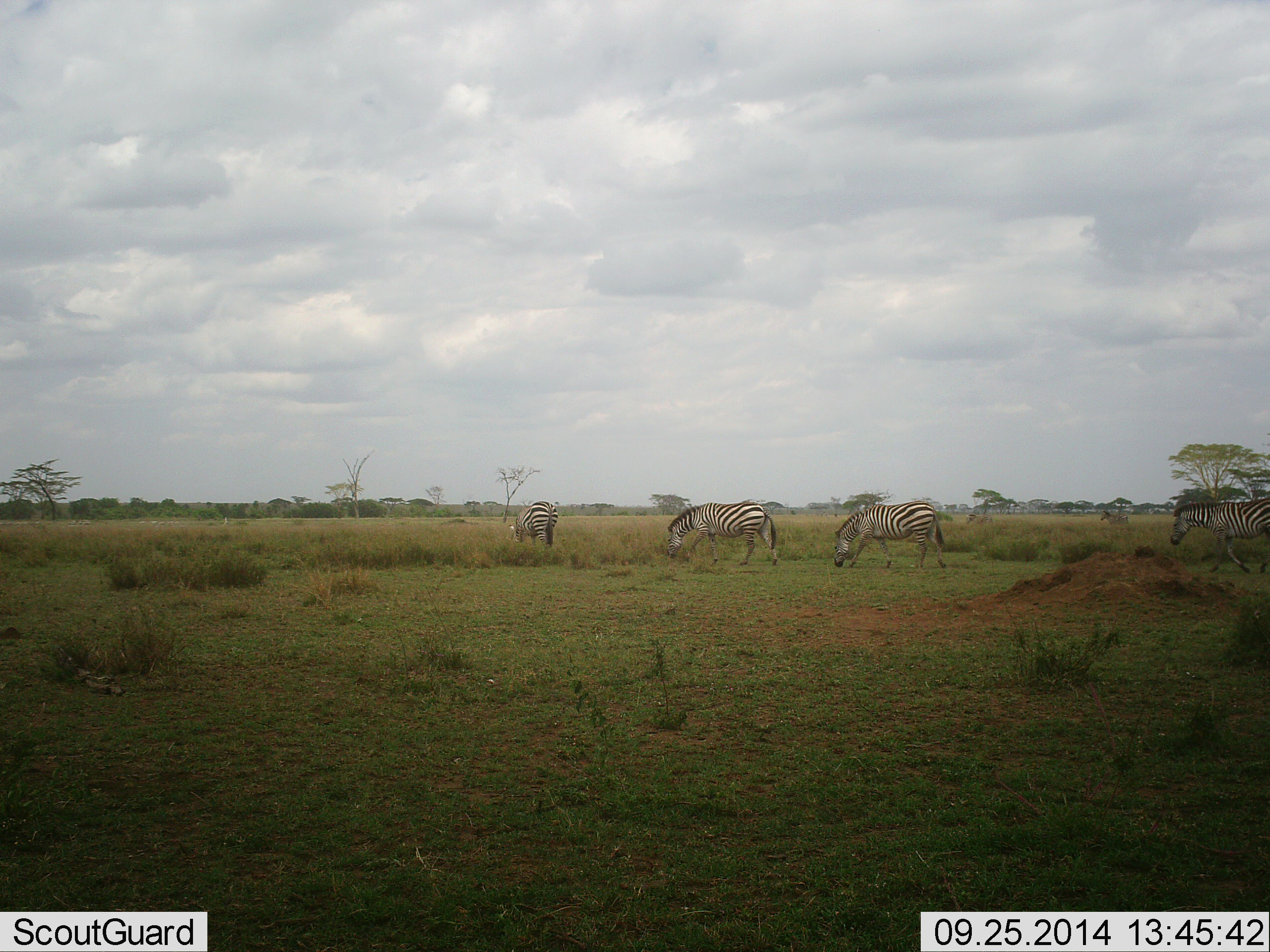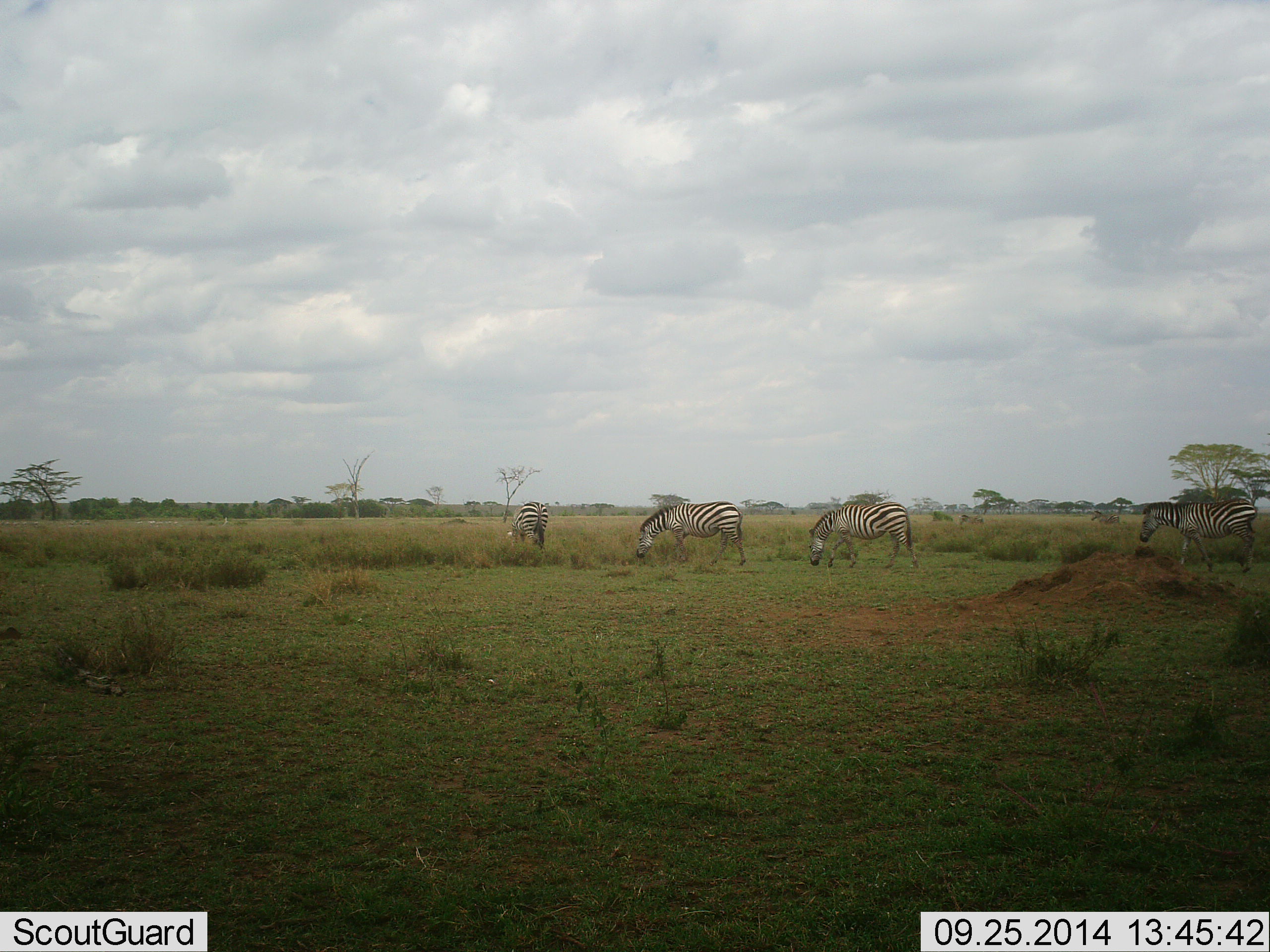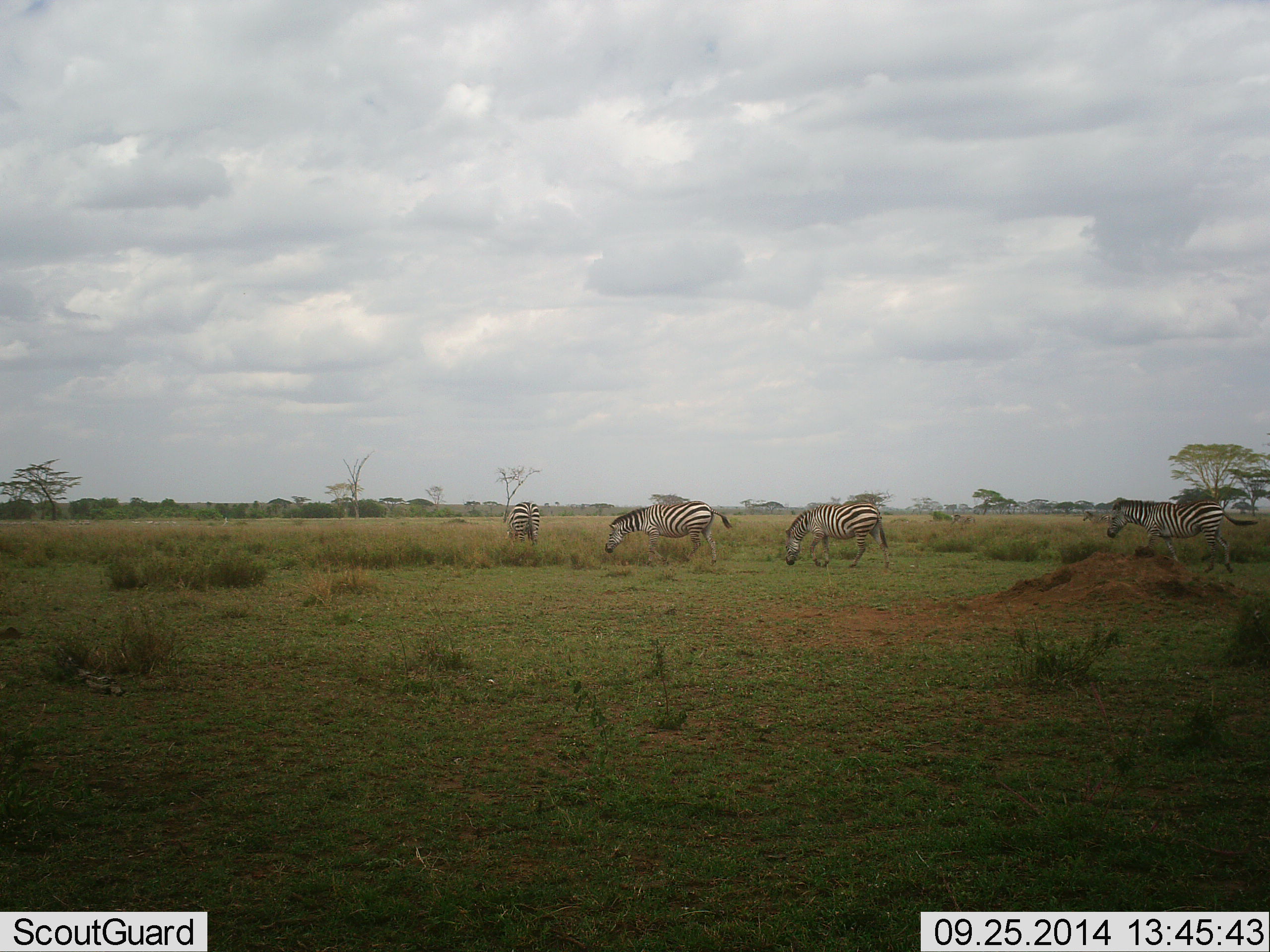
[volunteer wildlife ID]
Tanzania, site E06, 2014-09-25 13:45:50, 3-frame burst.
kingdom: Animalia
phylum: Chordata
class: Mammalia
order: Perissodactyla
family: Equidae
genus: Equus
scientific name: Equus quagga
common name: plains zebra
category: zebra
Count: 6.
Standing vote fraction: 10%.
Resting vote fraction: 0%.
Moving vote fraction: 100%.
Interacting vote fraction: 0%.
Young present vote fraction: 0%.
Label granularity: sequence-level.